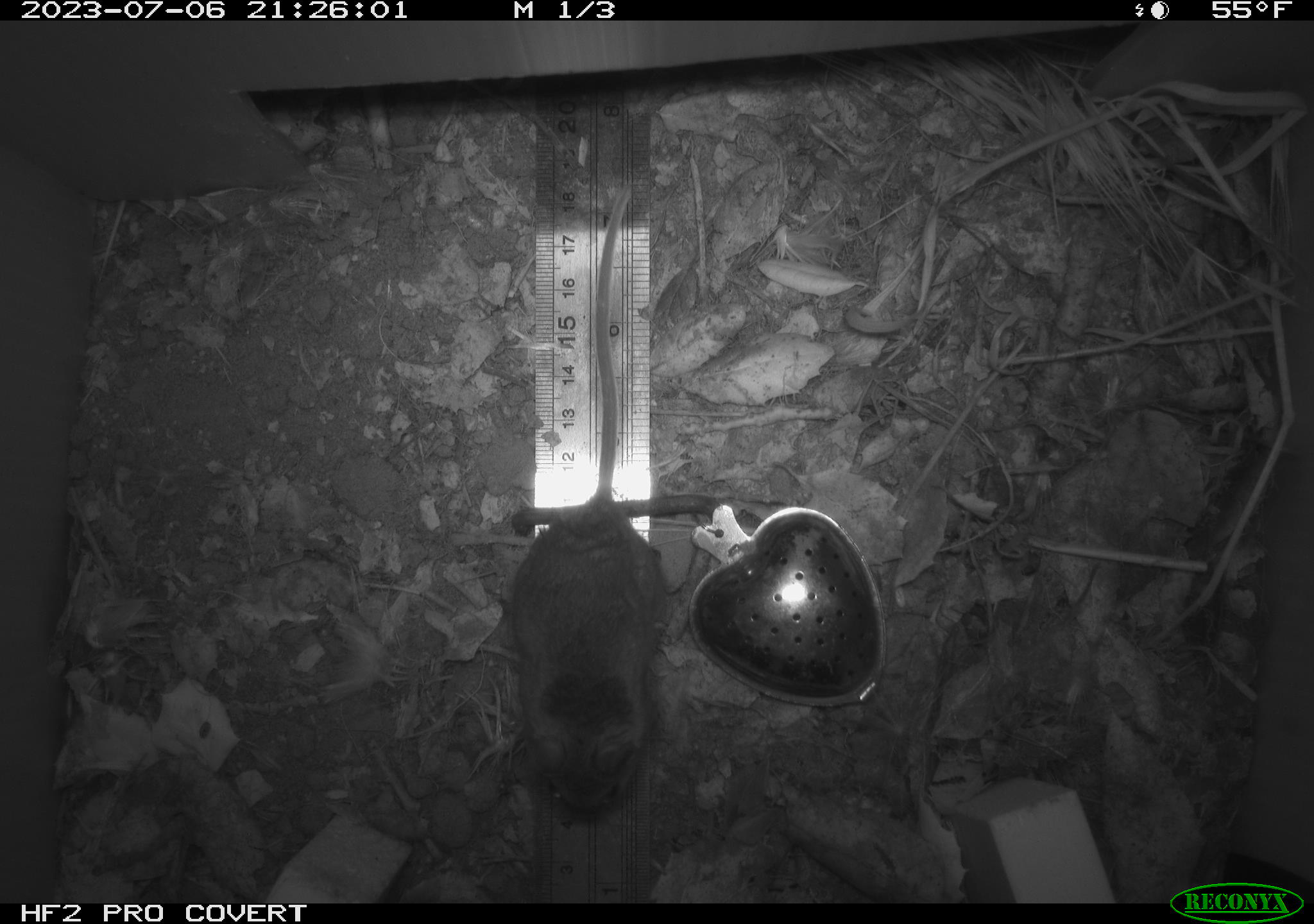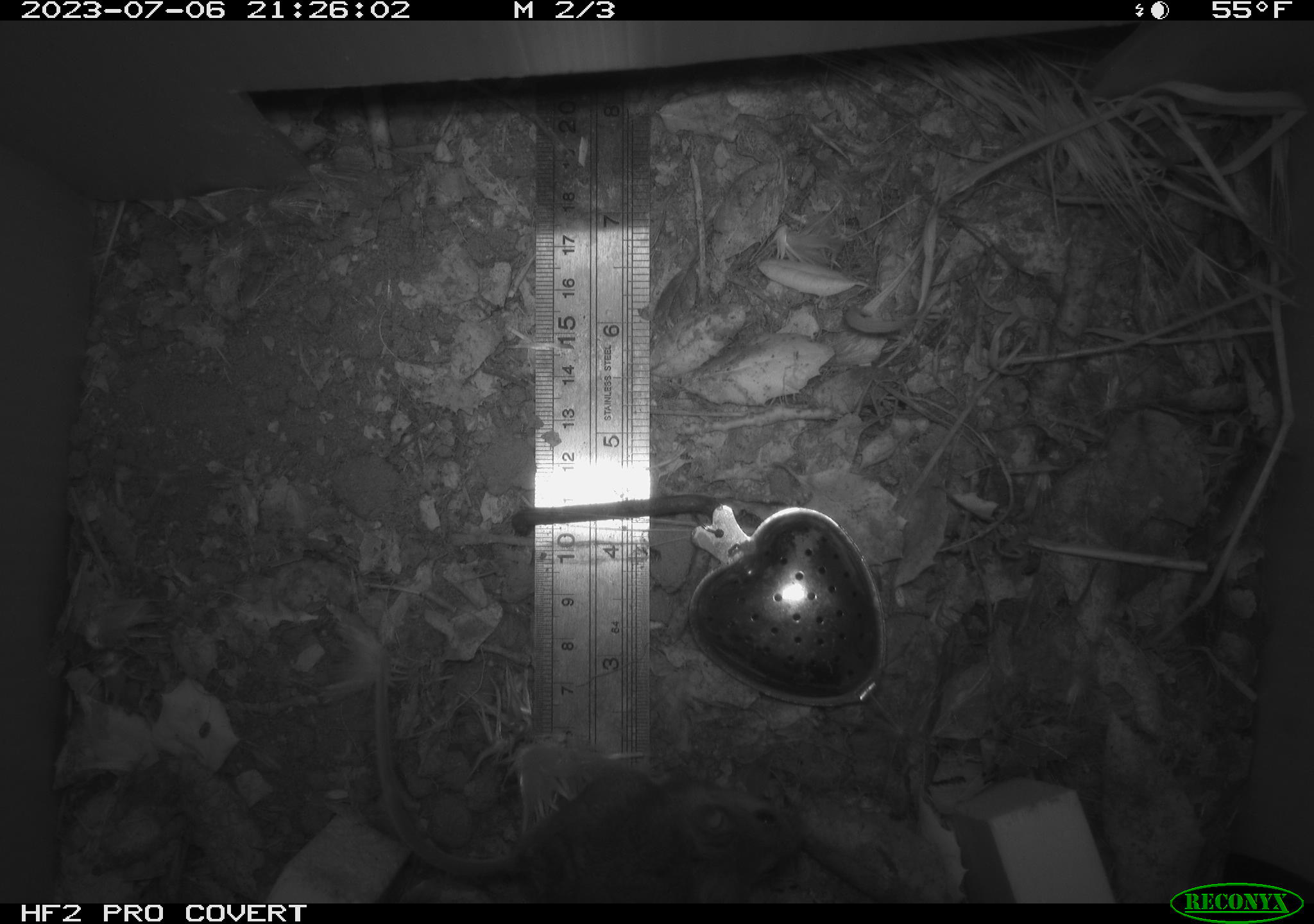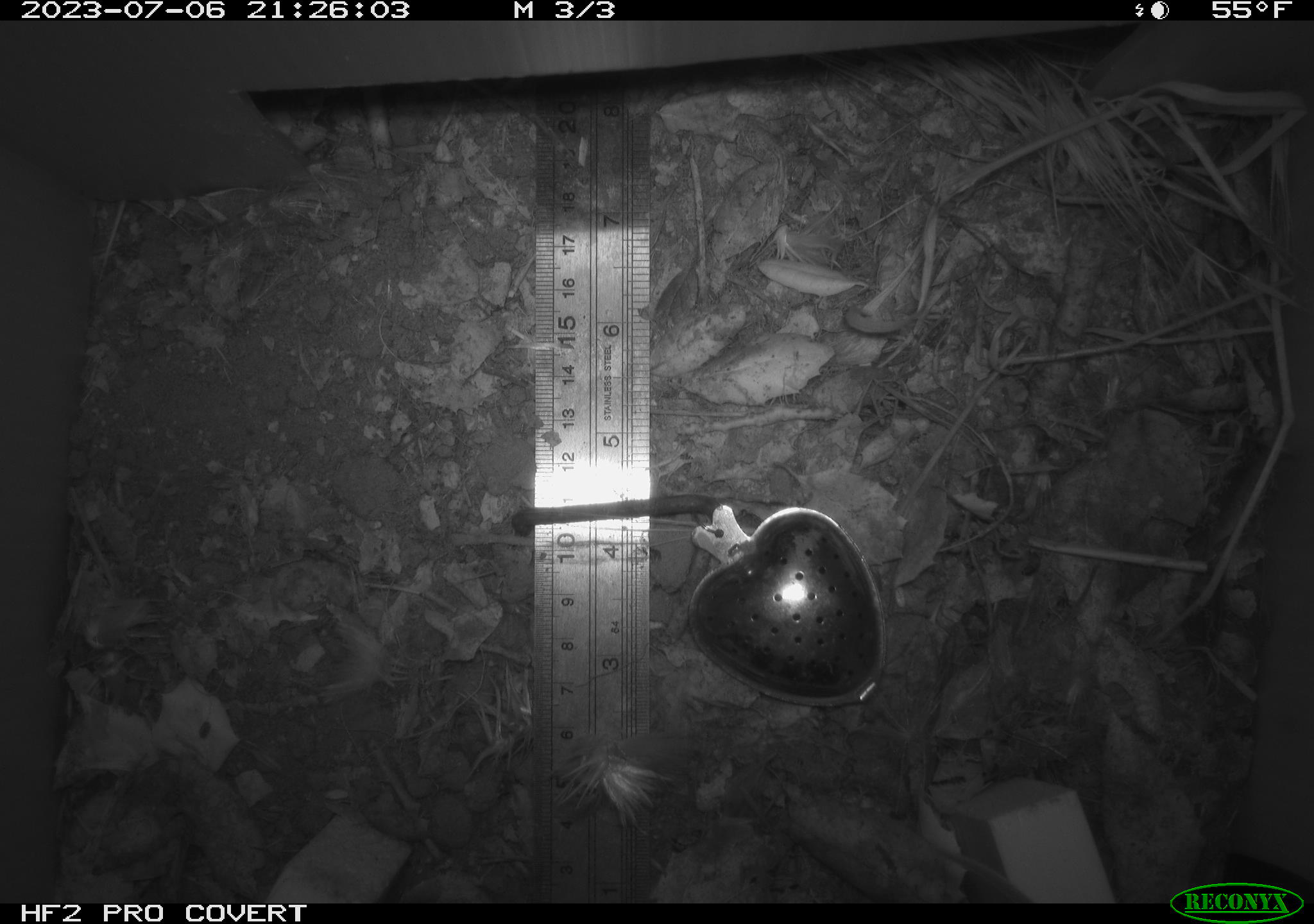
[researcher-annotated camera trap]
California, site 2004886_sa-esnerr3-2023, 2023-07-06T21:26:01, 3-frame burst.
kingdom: Animalia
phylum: Chordata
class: Mammalia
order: Rodentia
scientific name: Rodentia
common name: mouse species